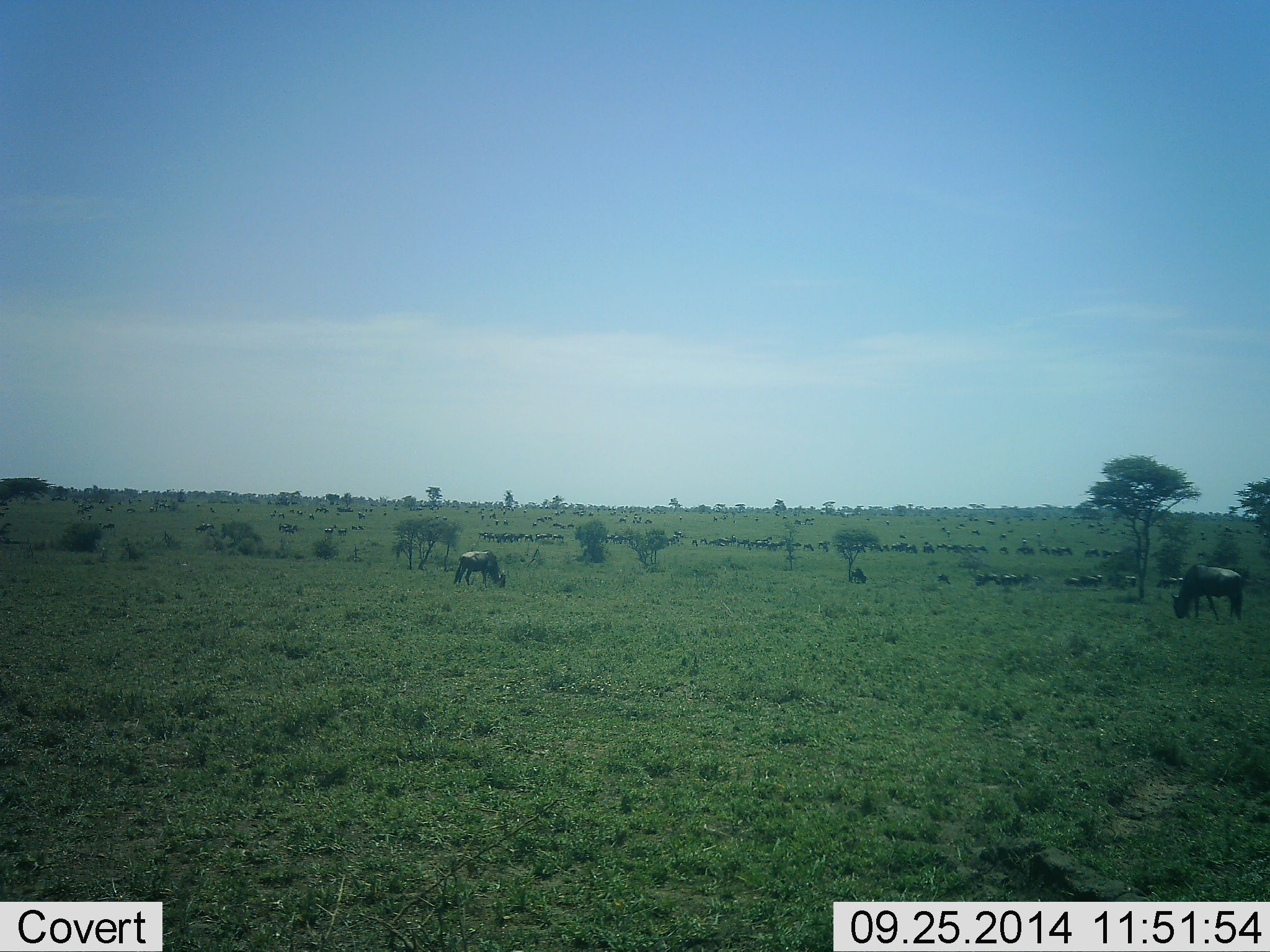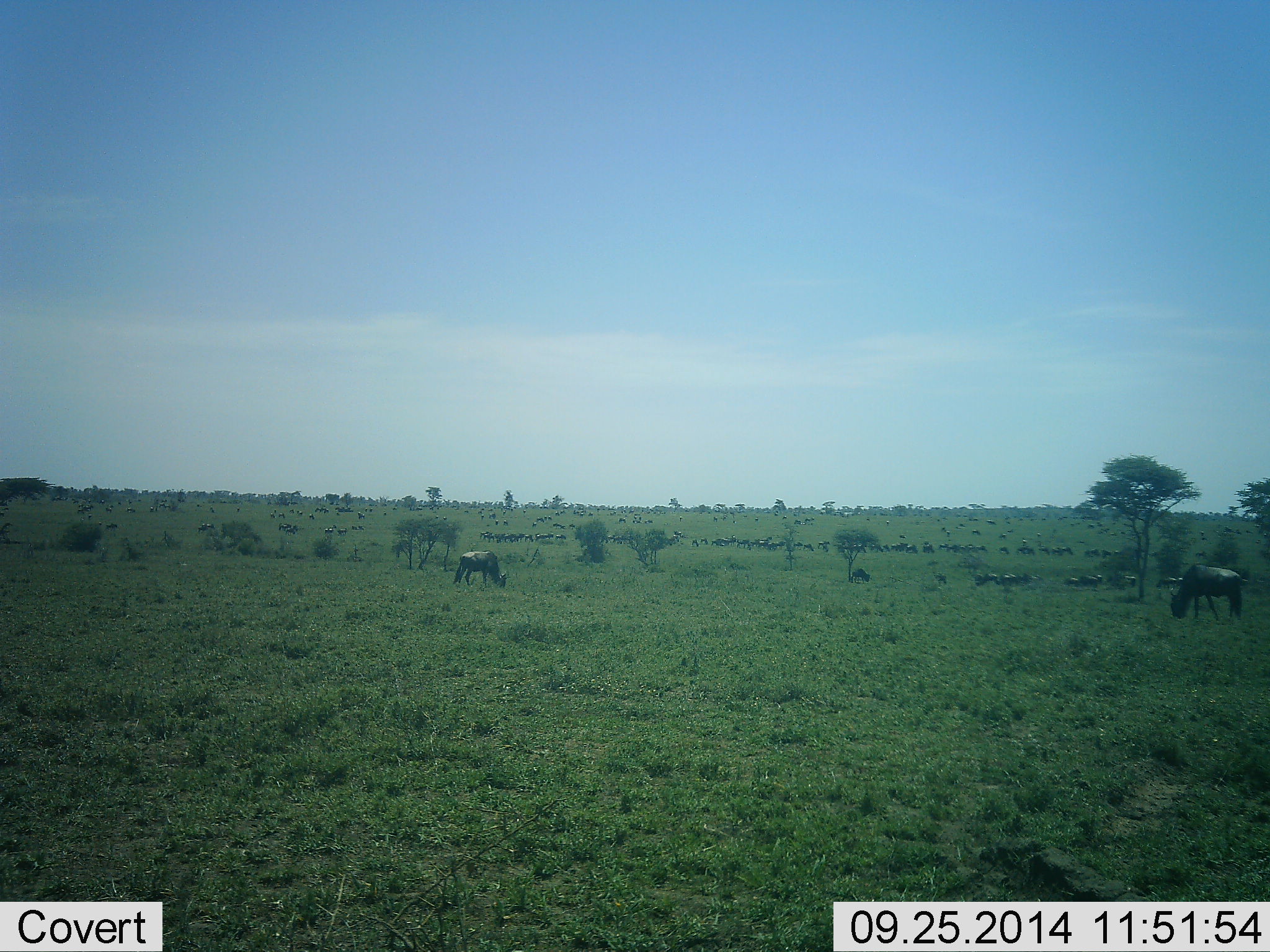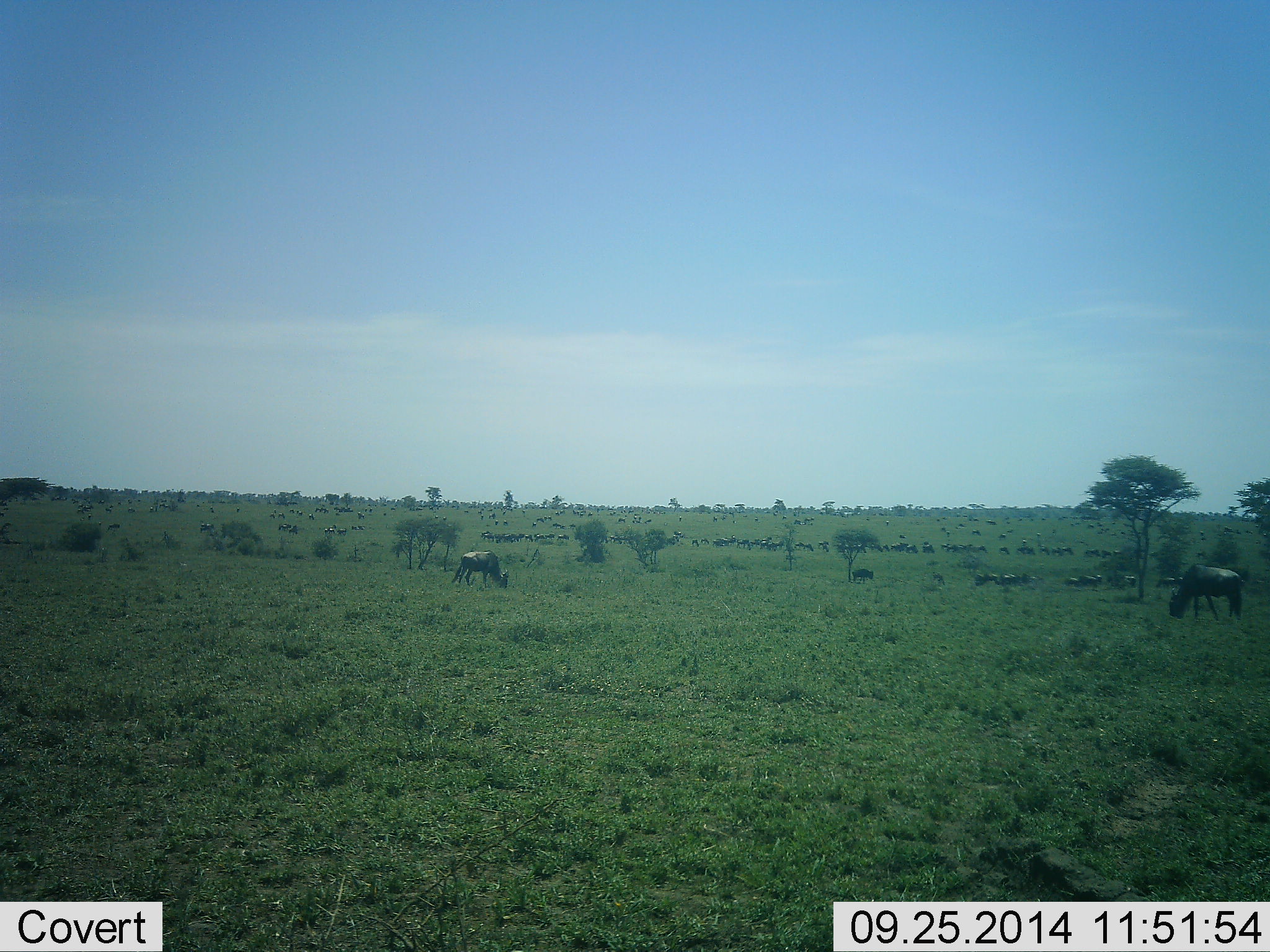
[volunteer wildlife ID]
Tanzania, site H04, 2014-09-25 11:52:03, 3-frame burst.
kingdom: Animalia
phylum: Chordata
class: Mammalia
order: Artiodactyla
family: Bovidae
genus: Connochaetes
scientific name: Connochaetes taurinus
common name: blue wildebeest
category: wildebeest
Wildebeest (blue wildebeest) (Connochaetes taurinus), count 11-50. Behavior (volunteer vote fractions): standing 10%, resting 0%, moving 0%, interacting 0%. Young present (vote fraction): 0%. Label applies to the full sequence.